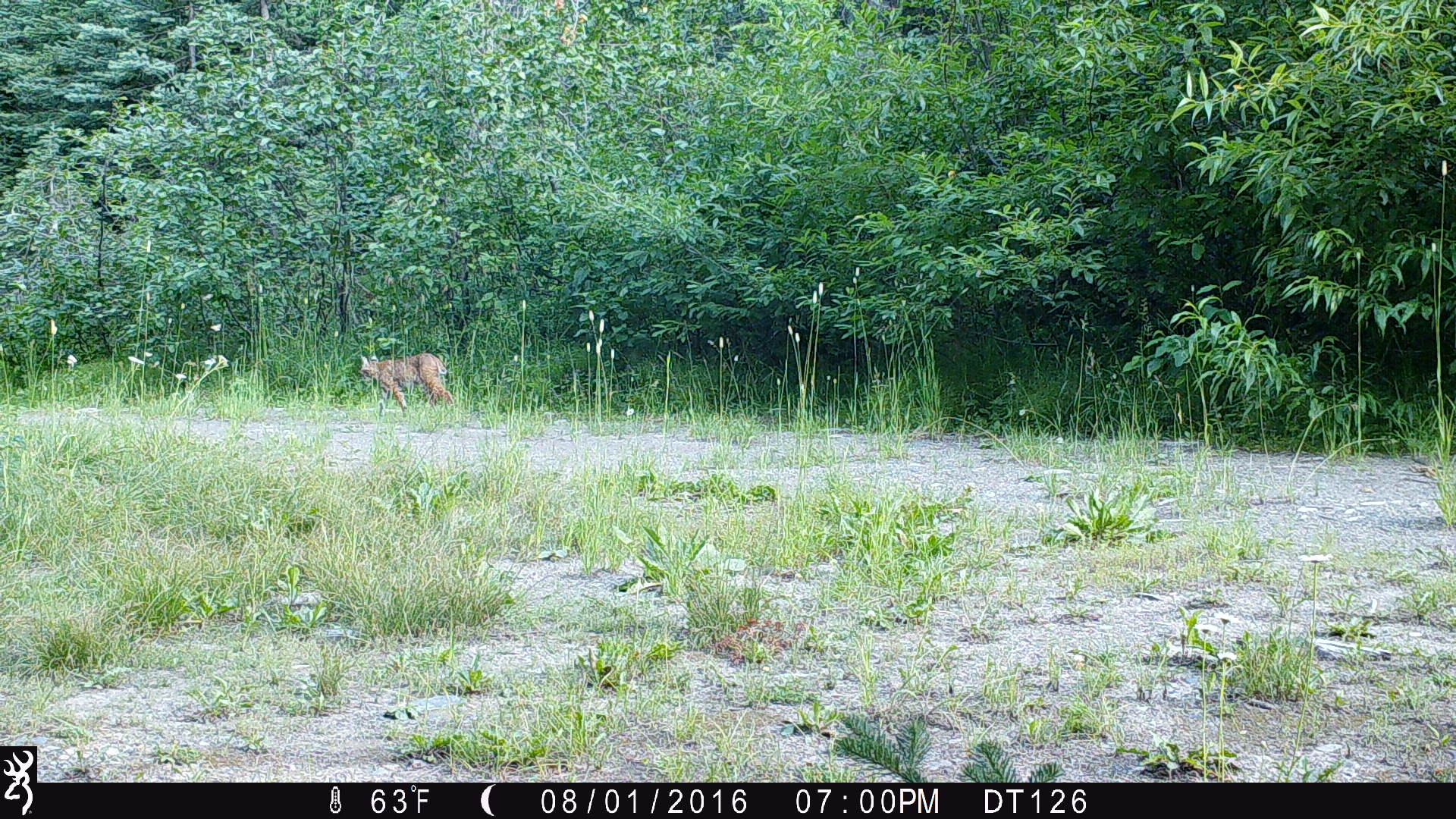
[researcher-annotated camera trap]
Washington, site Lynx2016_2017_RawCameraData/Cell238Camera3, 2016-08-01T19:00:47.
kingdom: Animalia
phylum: Chordata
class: Mammalia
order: Carnivora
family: Felidae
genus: Lynx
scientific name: Lynx rufus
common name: bobcat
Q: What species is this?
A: Lynx rufus (bobcat).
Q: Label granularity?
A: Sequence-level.